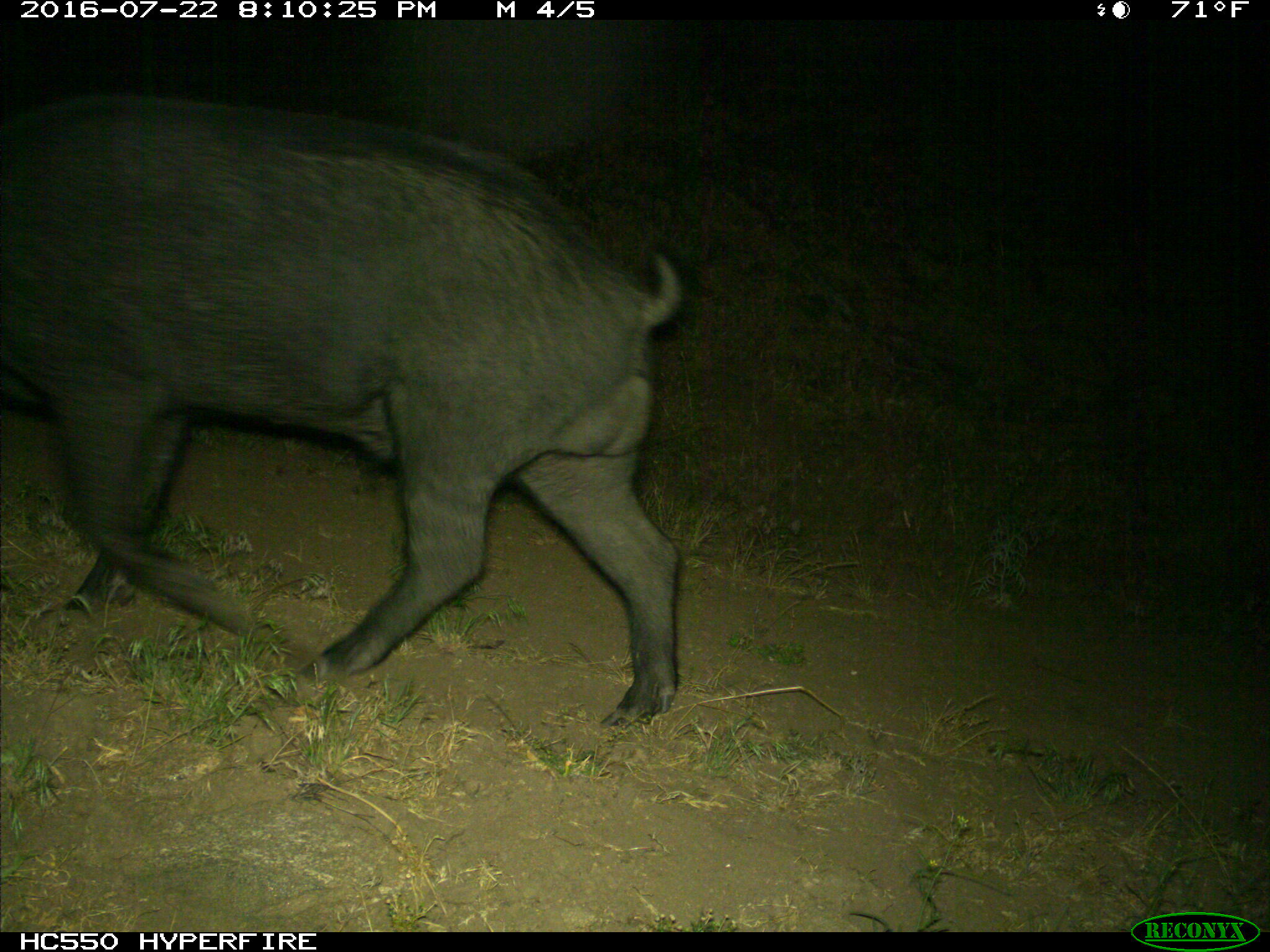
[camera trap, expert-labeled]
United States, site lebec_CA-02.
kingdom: Animalia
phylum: Chordata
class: Mammalia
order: Artiodactyla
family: Suidae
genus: Sus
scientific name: Sus scrofa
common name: wild boar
Sus scrofa (wild boar).